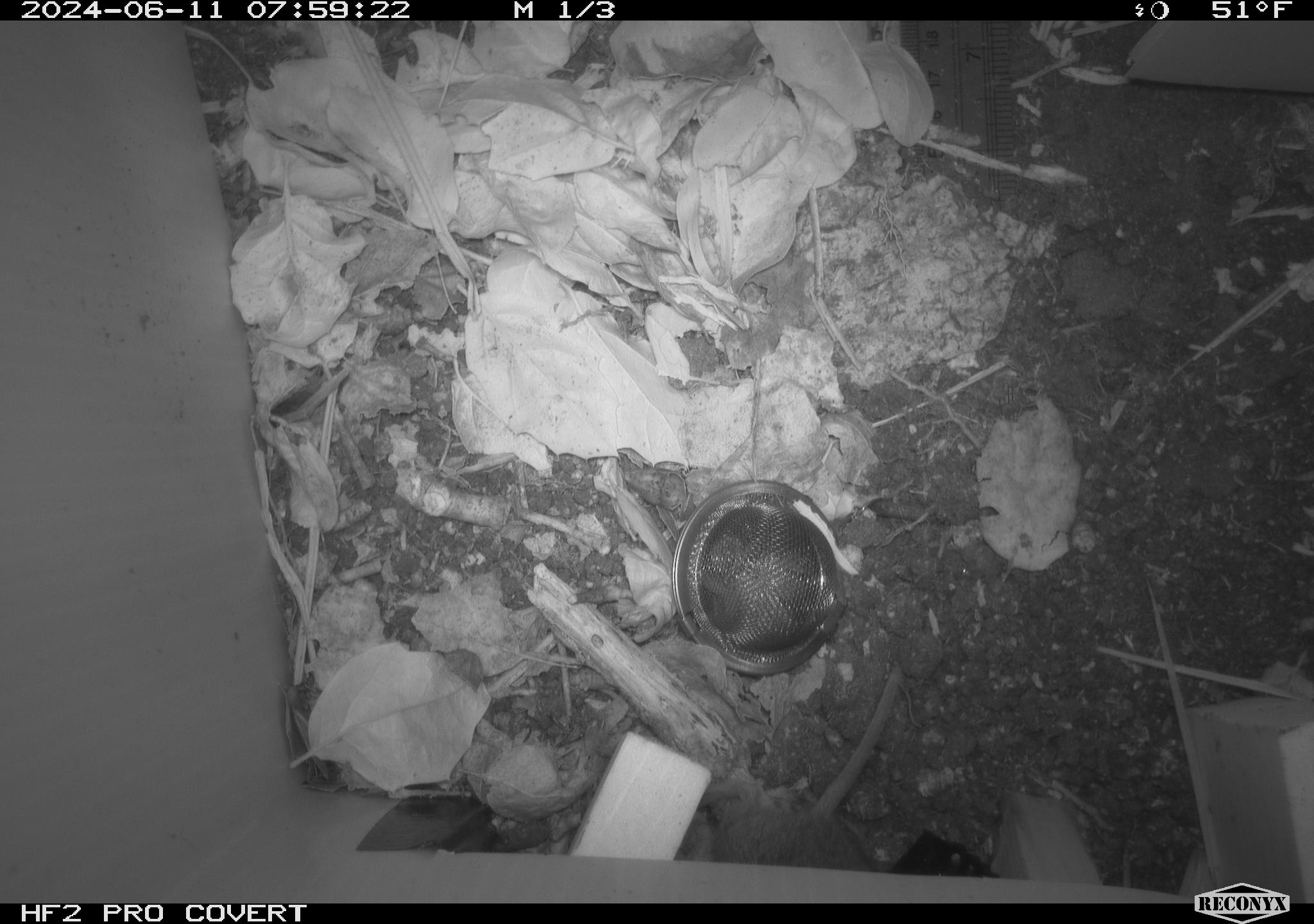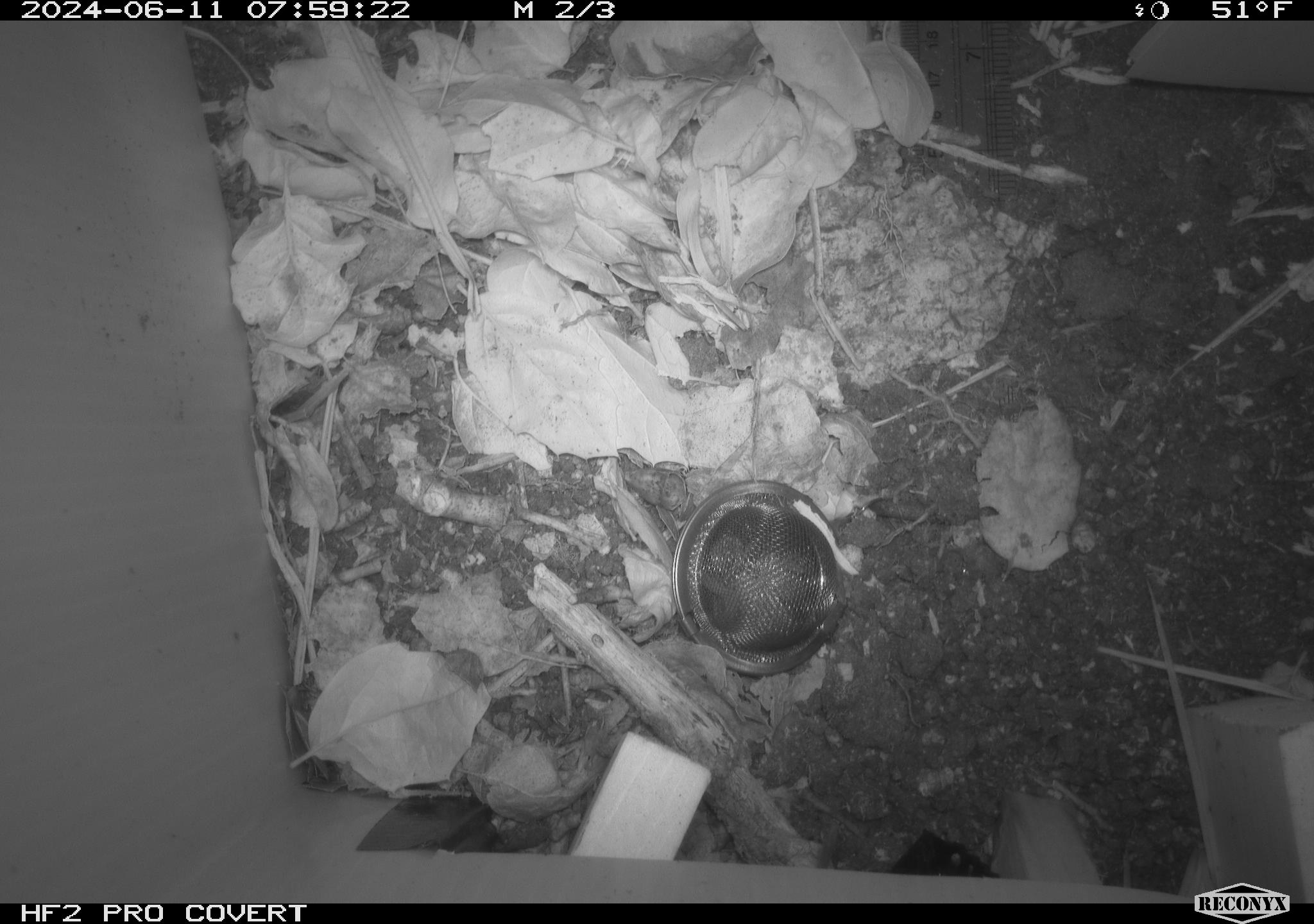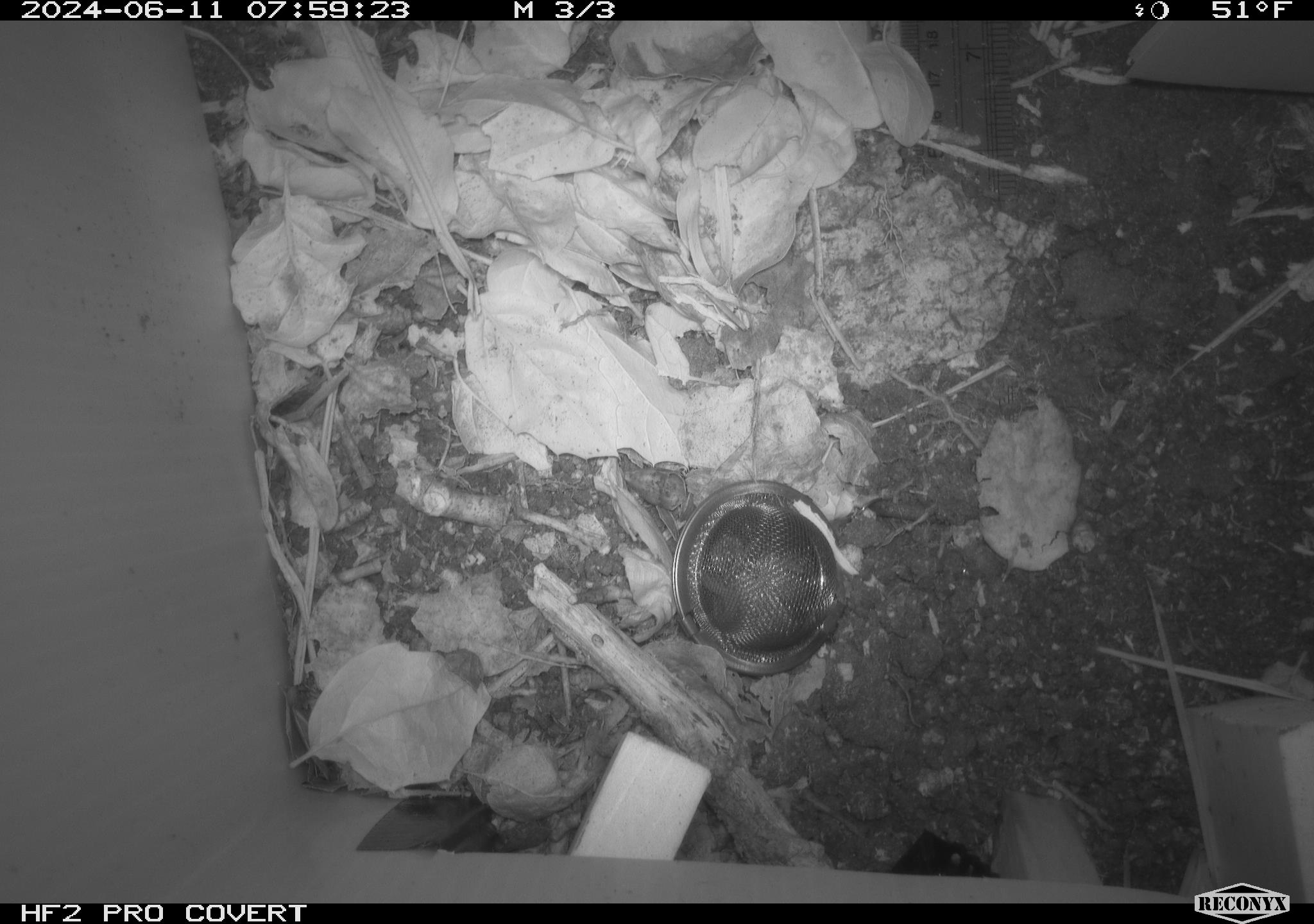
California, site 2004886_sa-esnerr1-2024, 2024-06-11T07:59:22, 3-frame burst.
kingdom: Animalia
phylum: Chordata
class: Mammalia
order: Rodentia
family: Cricetidae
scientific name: Cricetidae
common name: hamsters, voles, lemmings, and allies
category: cricetidae family